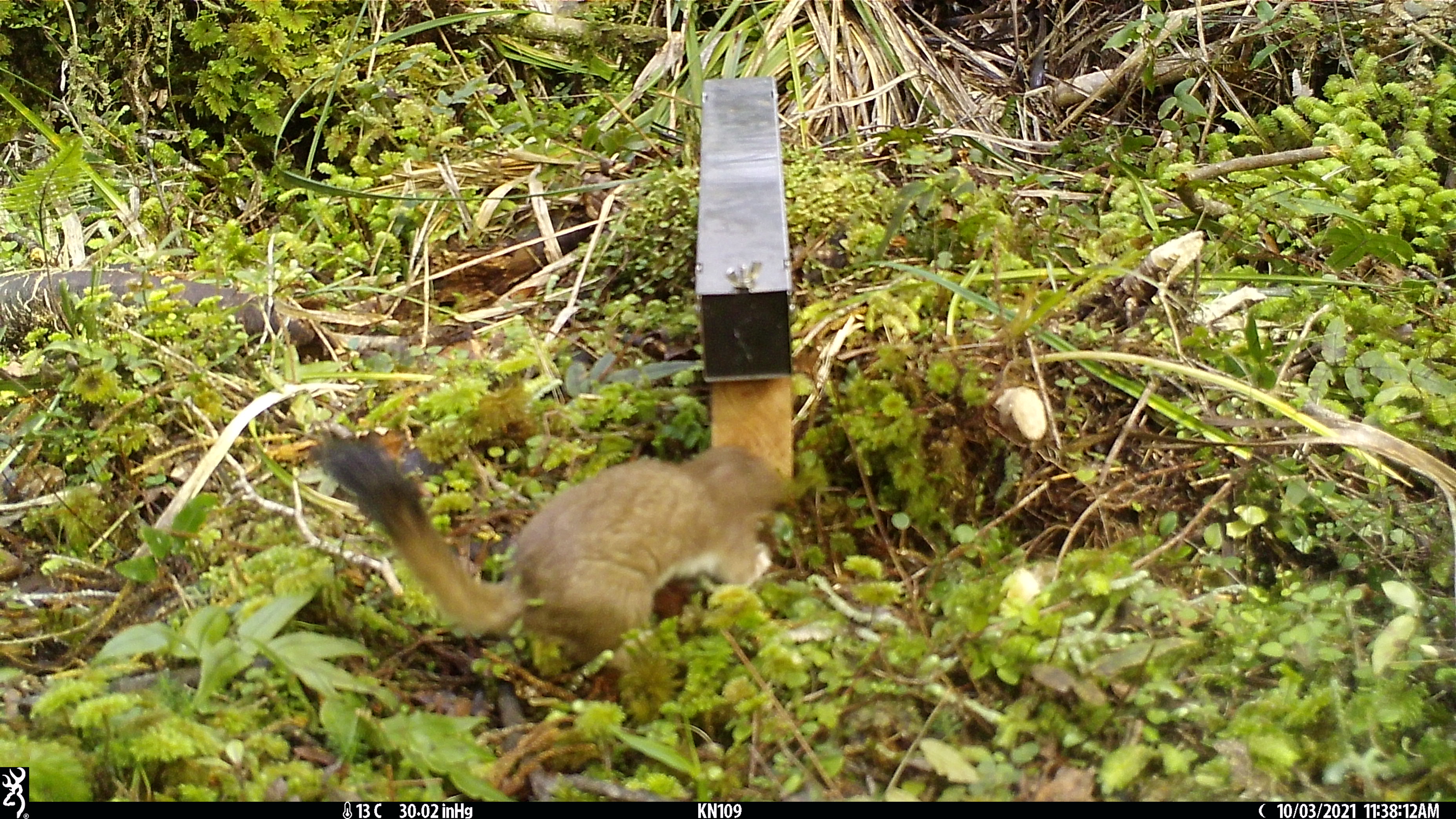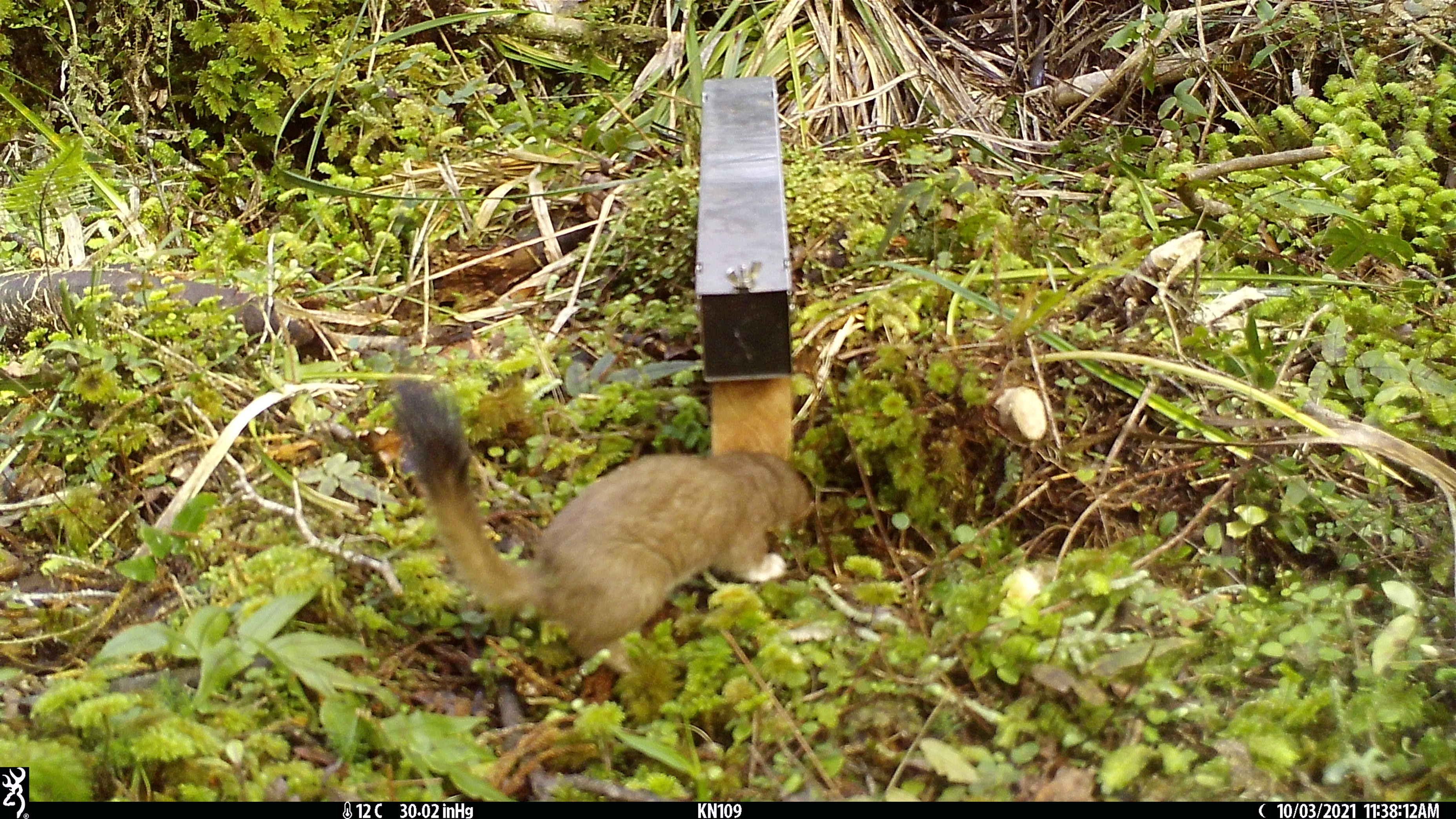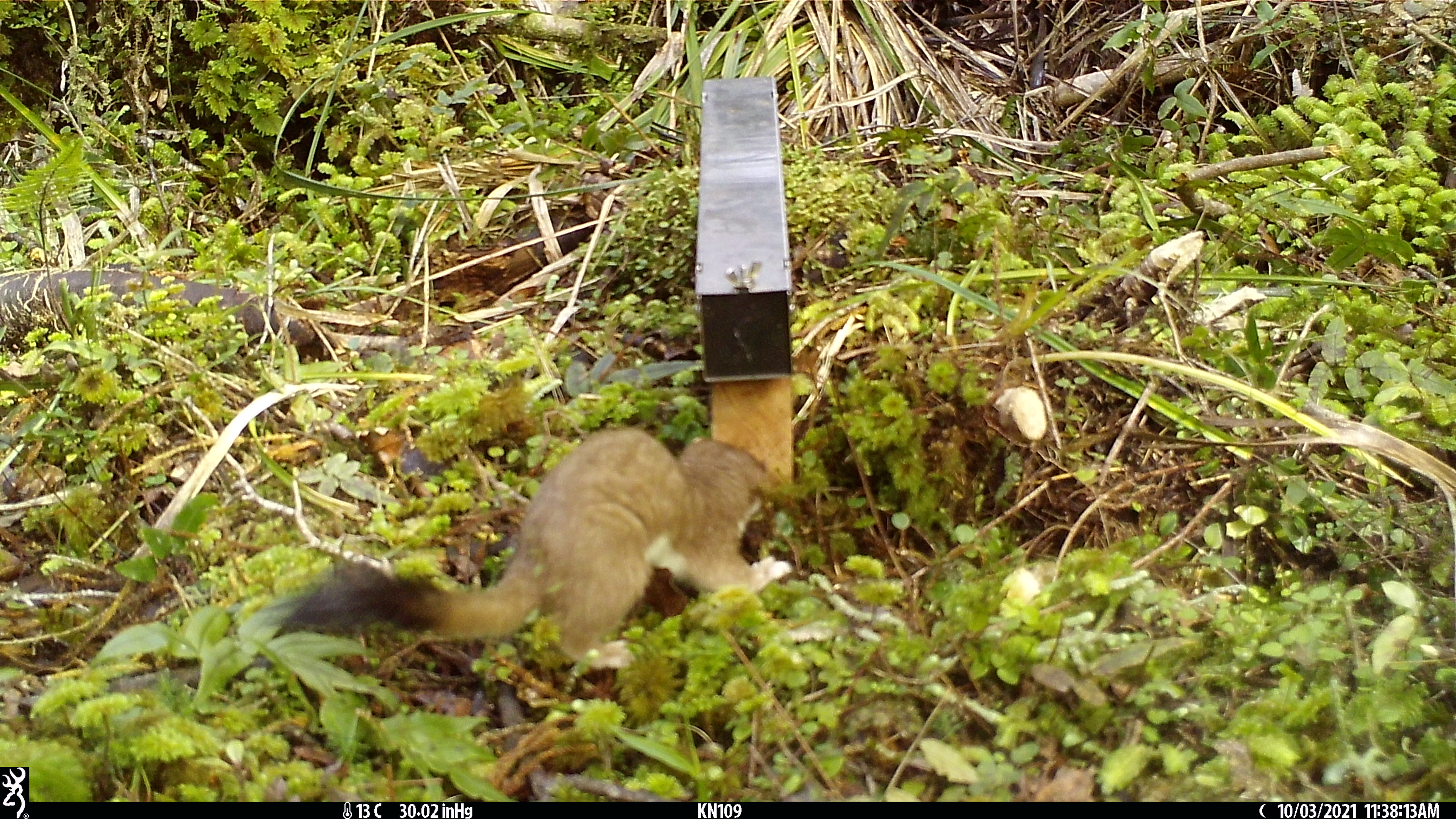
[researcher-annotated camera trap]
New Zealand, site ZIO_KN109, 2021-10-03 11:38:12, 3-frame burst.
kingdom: Animalia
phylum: Chordata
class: Mammalia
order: Carnivora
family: Mustelidae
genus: Mustela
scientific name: Mustela erminea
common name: stoat